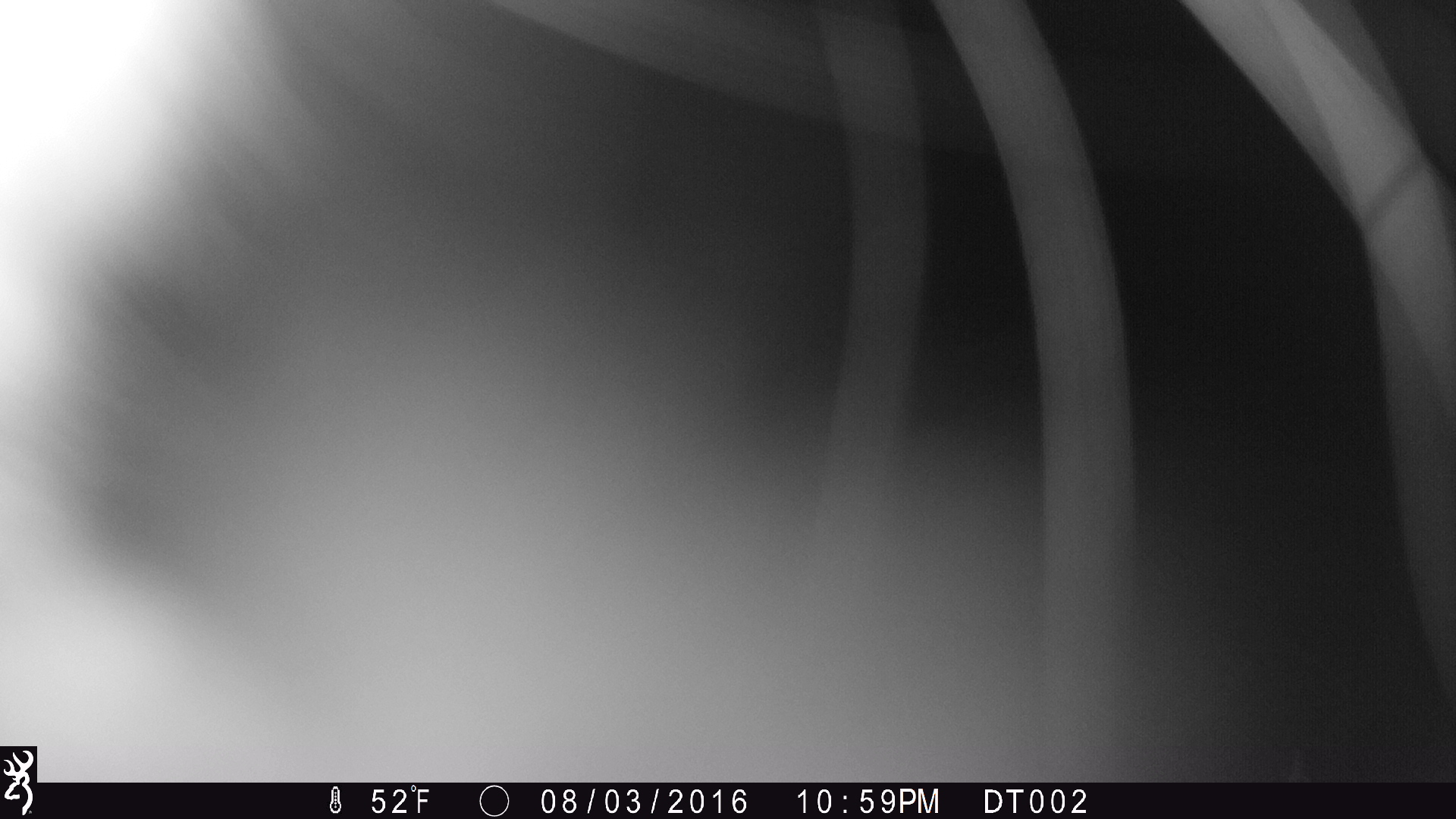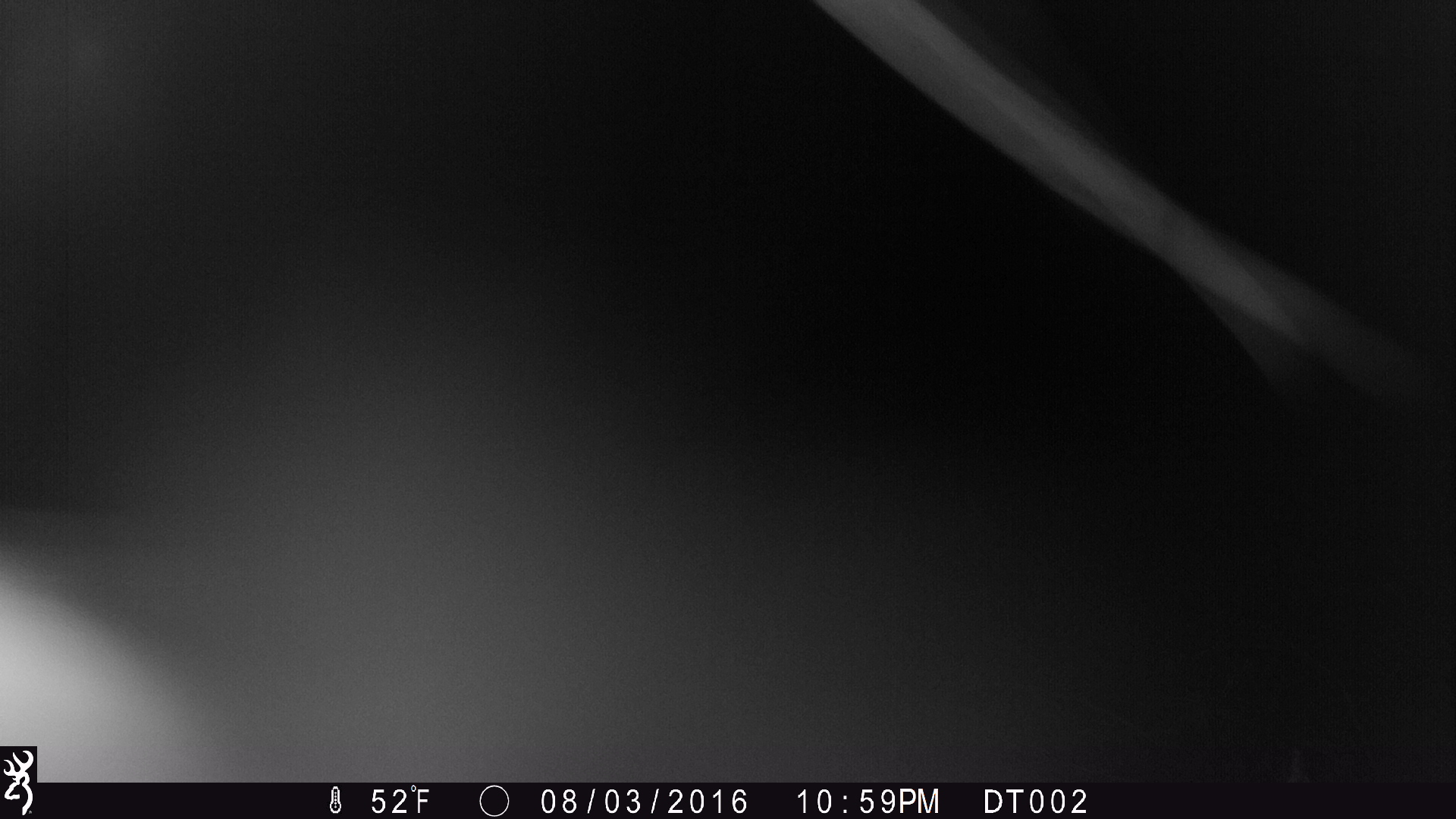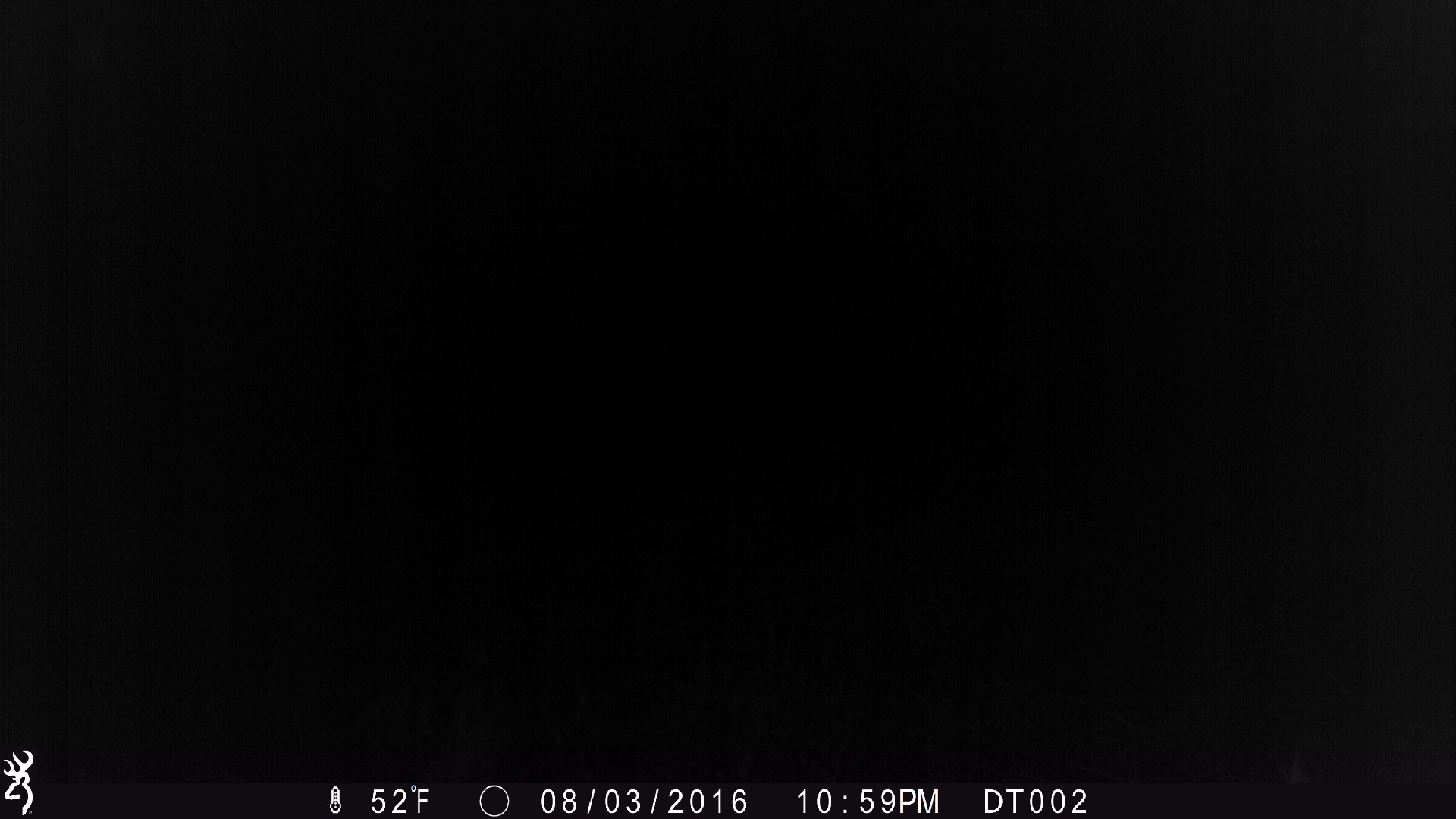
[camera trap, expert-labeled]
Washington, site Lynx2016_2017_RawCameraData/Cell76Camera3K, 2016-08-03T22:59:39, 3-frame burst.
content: unidentified animal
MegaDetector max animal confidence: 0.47